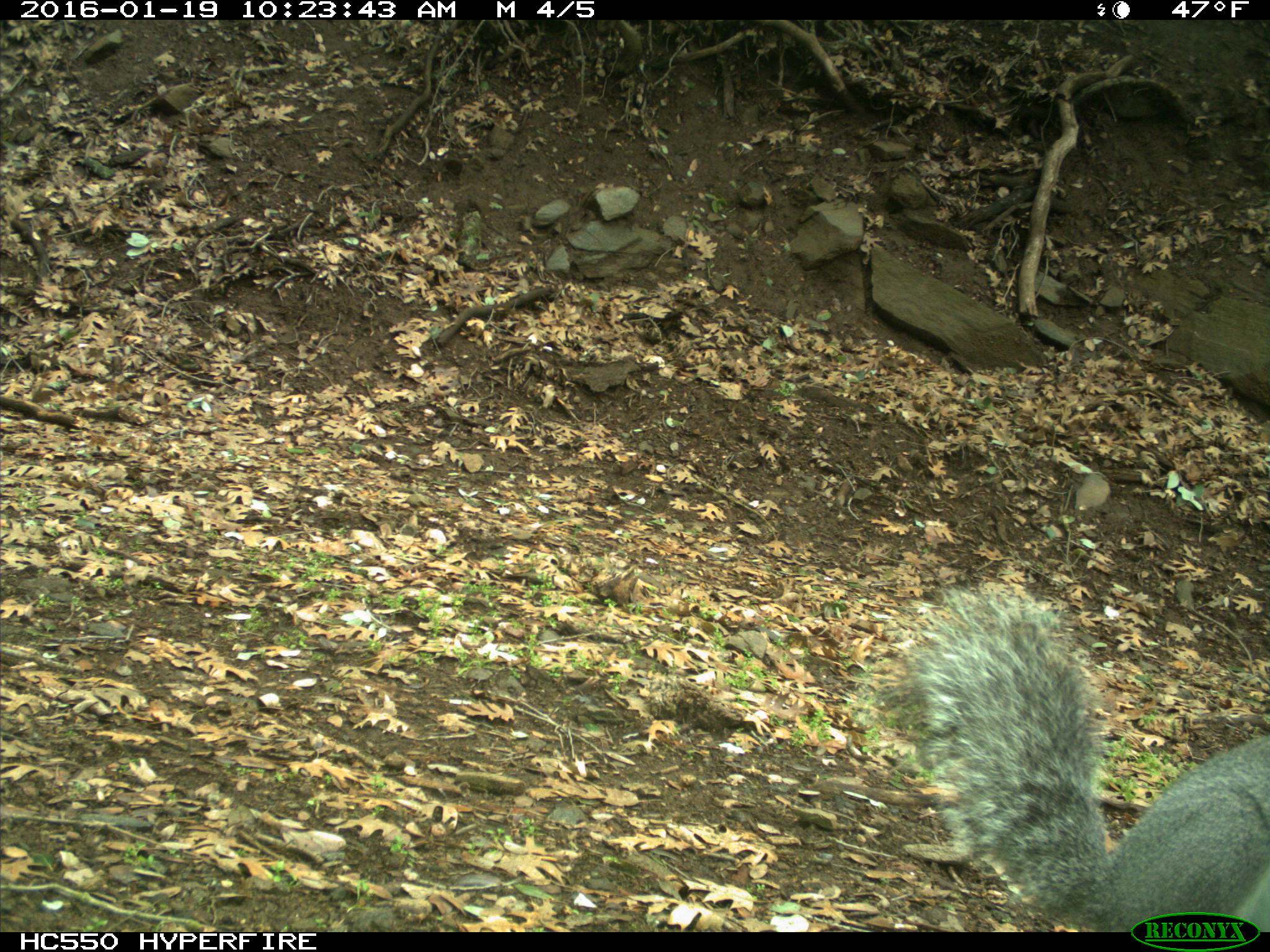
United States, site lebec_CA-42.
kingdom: Animalia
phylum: Chordata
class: Mammalia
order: Rodentia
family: Sciuridae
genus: Sciurus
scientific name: Sciurus carolinensis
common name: eastern gray squirrel